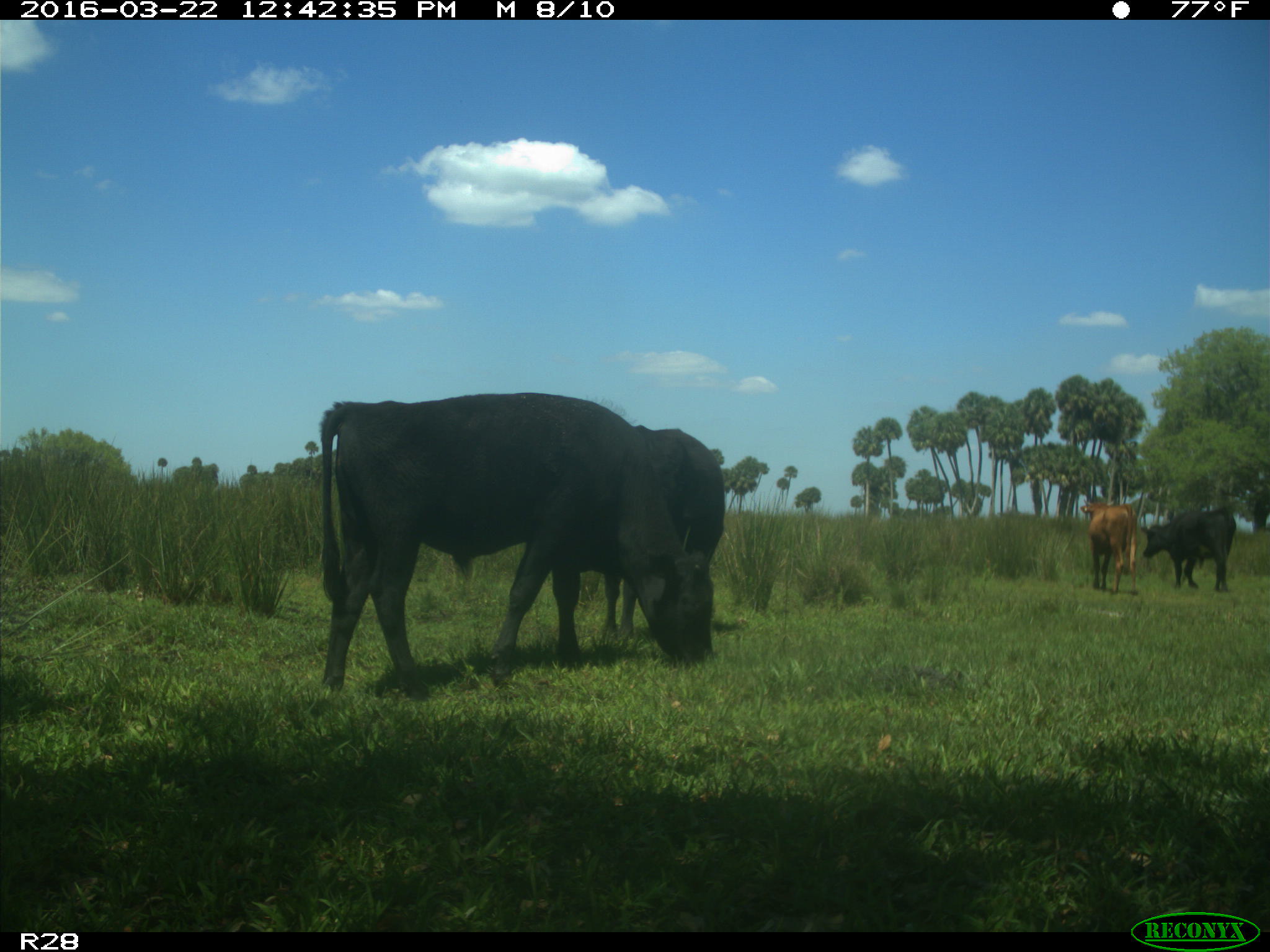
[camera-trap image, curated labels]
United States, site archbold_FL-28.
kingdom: Animalia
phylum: Chordata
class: Mammalia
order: Artiodactyla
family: Bovidae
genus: Bos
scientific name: Bos taurus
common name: domestic cow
Bos taurus (domestic cow).